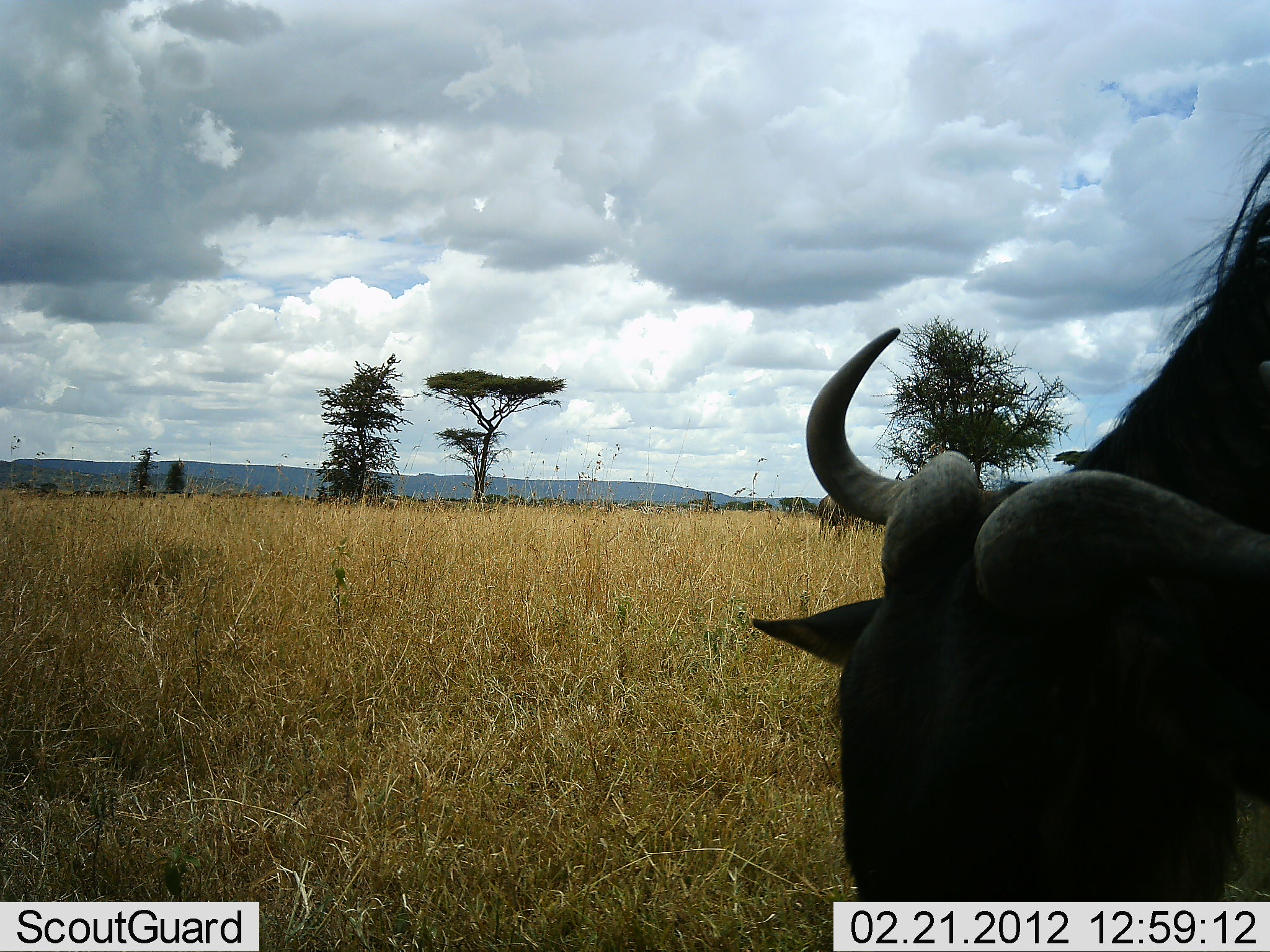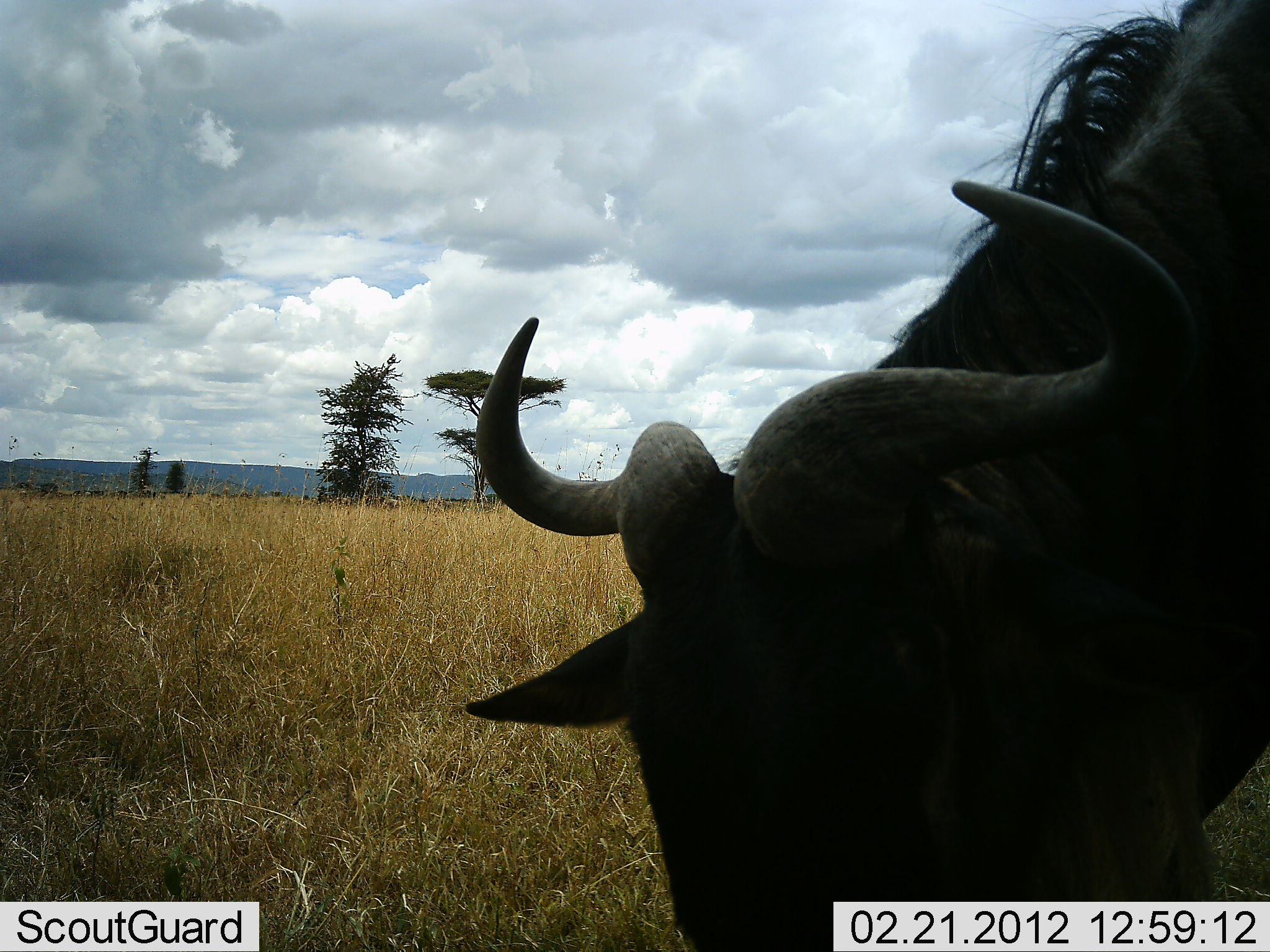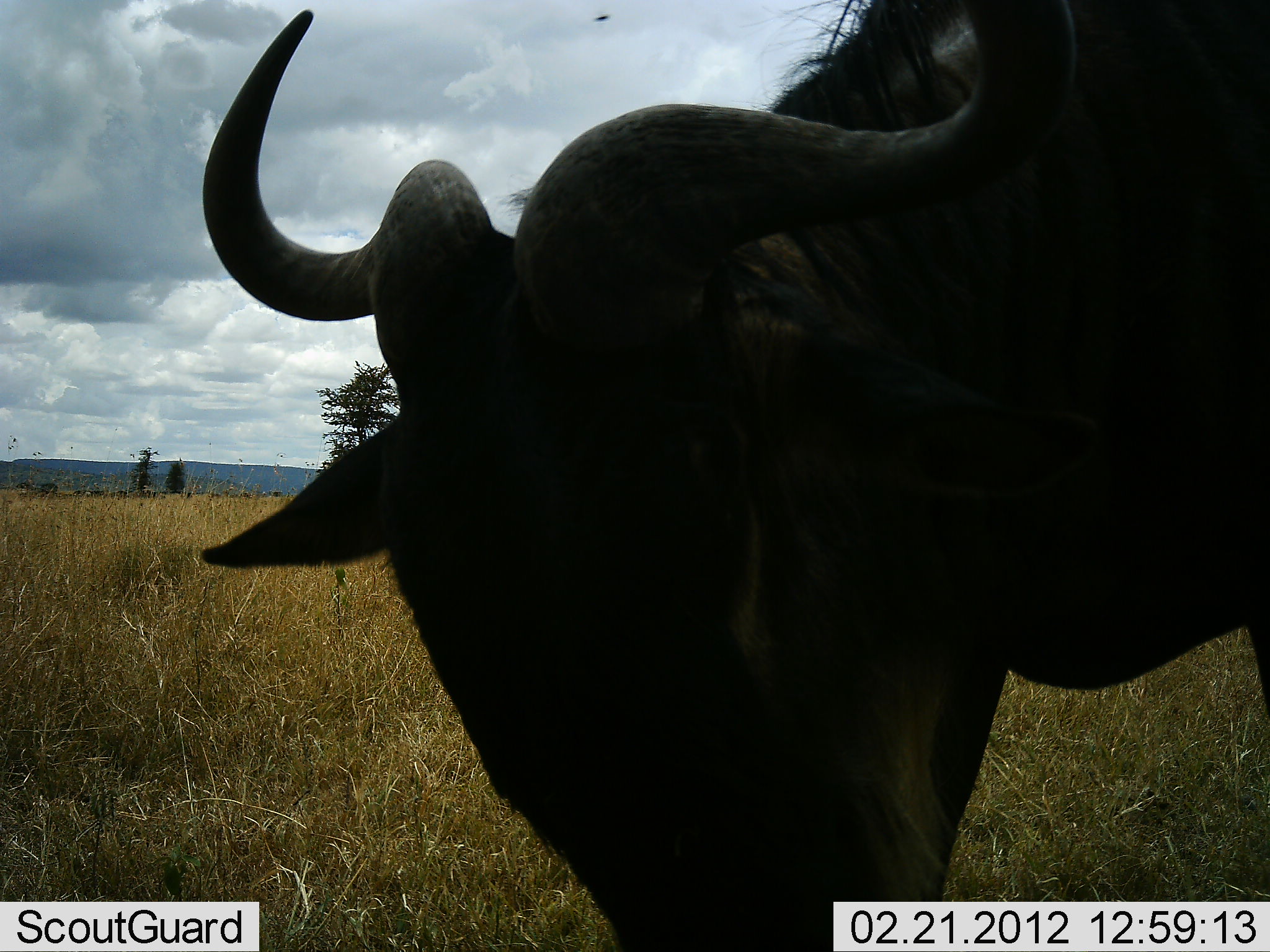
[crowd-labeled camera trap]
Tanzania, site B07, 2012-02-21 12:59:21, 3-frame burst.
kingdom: Animalia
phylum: Chordata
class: Mammalia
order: Artiodactyla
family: Bovidae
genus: Connochaetes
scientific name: Connochaetes taurinus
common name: blue wildebeest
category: wildebeest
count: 1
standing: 26%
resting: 0%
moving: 26%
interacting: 5%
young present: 0%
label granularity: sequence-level